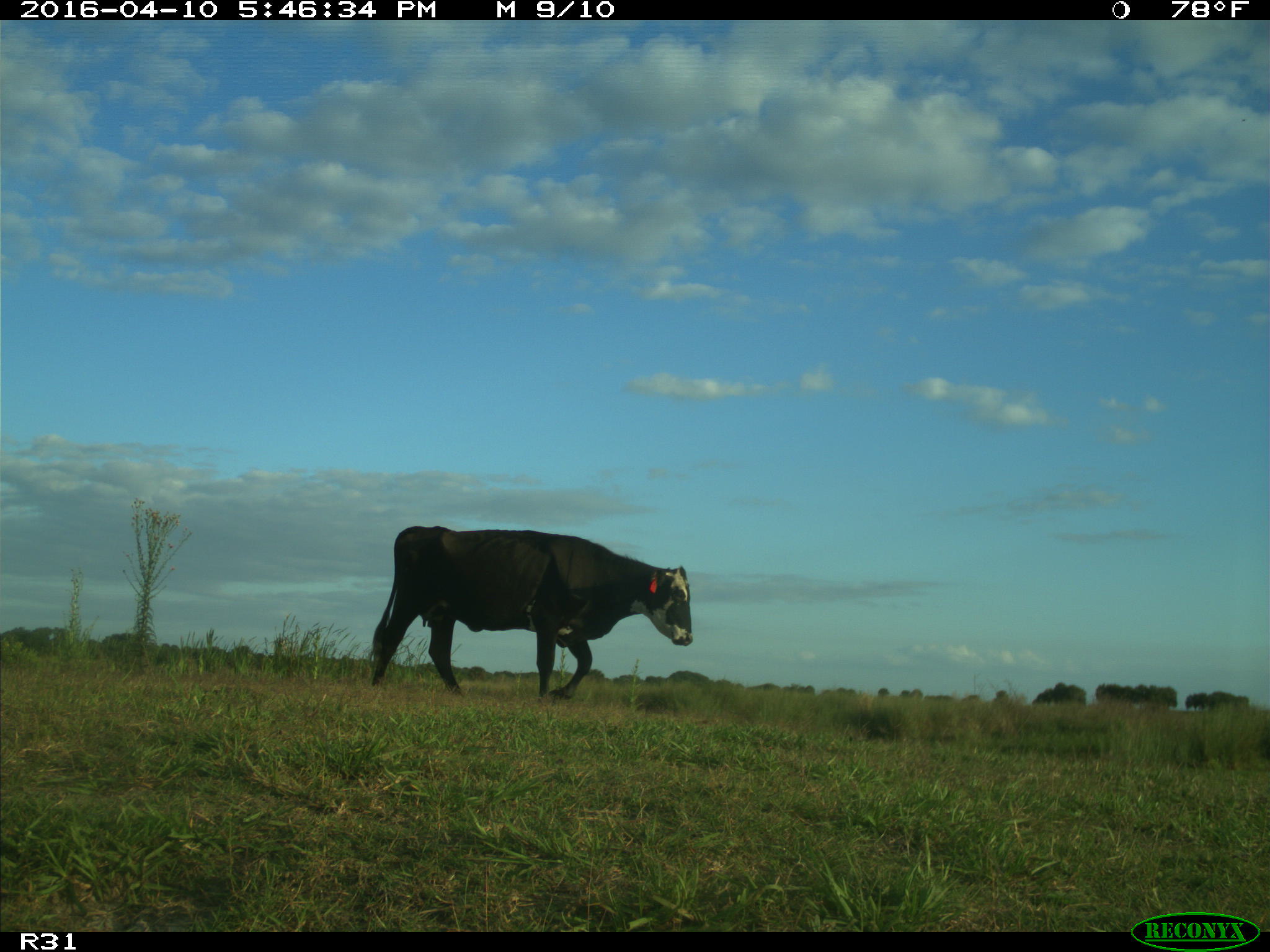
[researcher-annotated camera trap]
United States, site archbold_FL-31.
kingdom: Animalia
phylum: Chordata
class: Mammalia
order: Artiodactyla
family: Bovidae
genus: Bos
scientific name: Bos taurus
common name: domestic cow